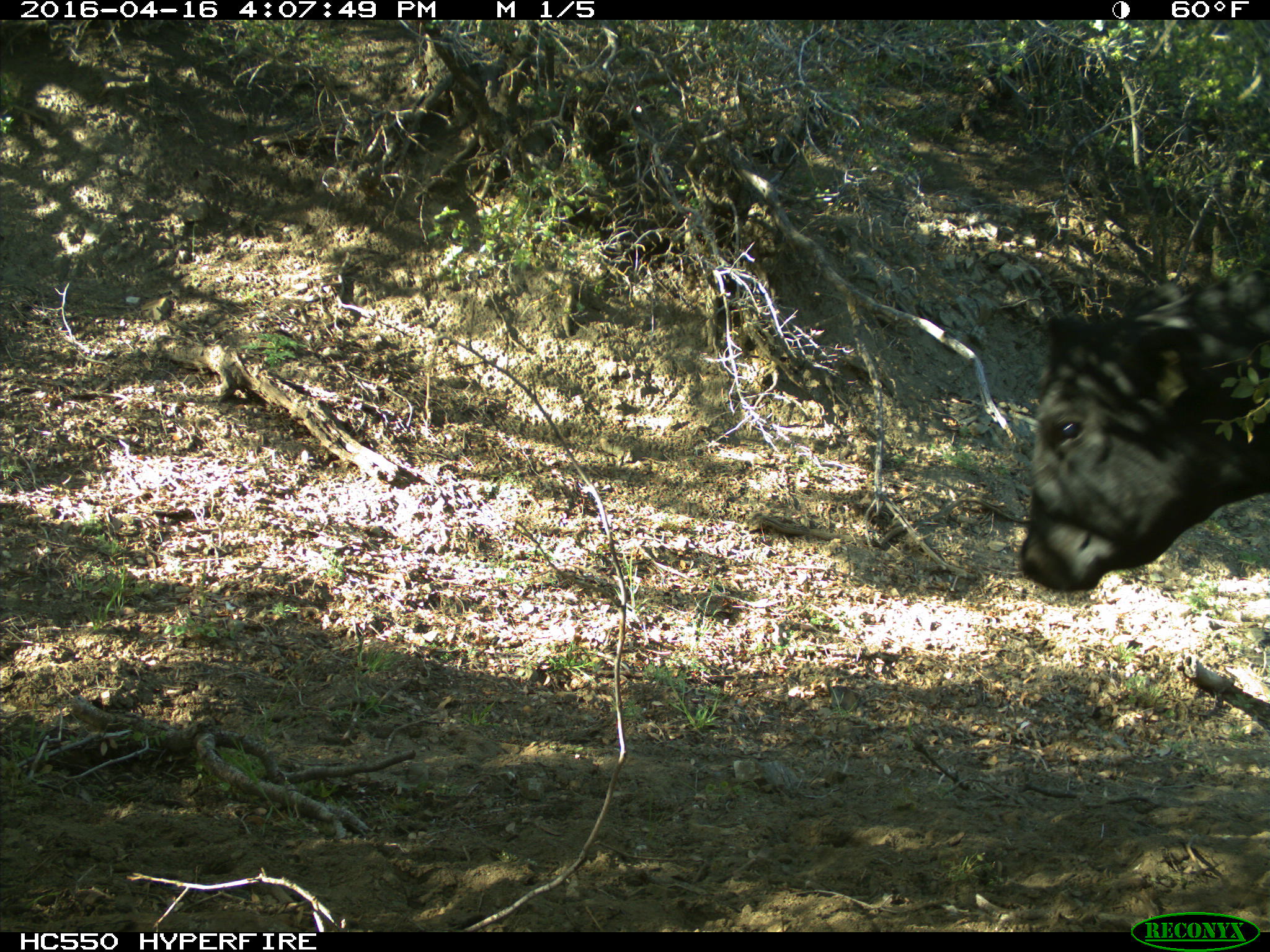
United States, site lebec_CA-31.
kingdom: Animalia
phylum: Chordata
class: Mammalia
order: Artiodactyla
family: Bovidae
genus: Bos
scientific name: Bos taurus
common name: domestic cow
Bos taurus (domestic cow).